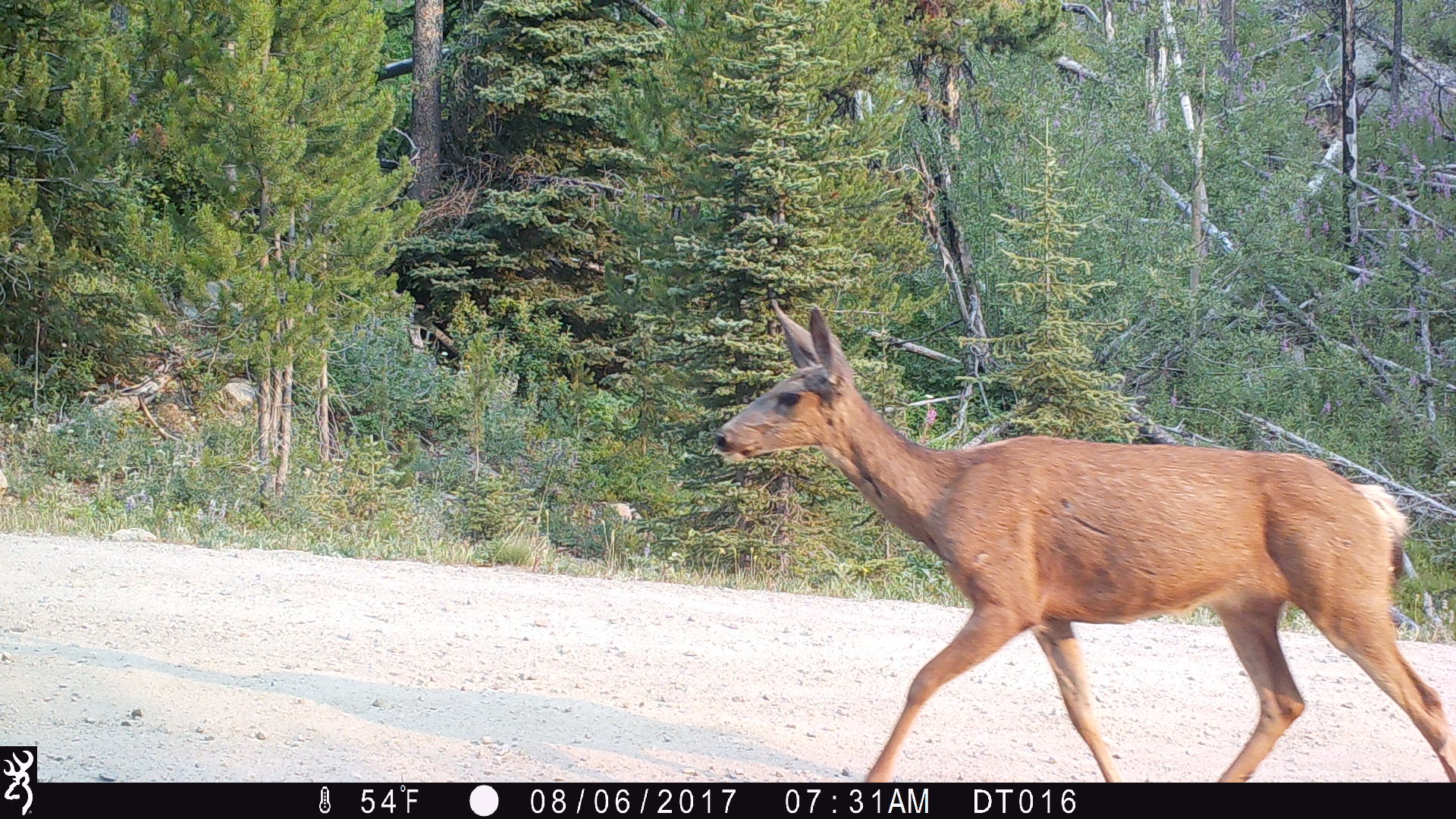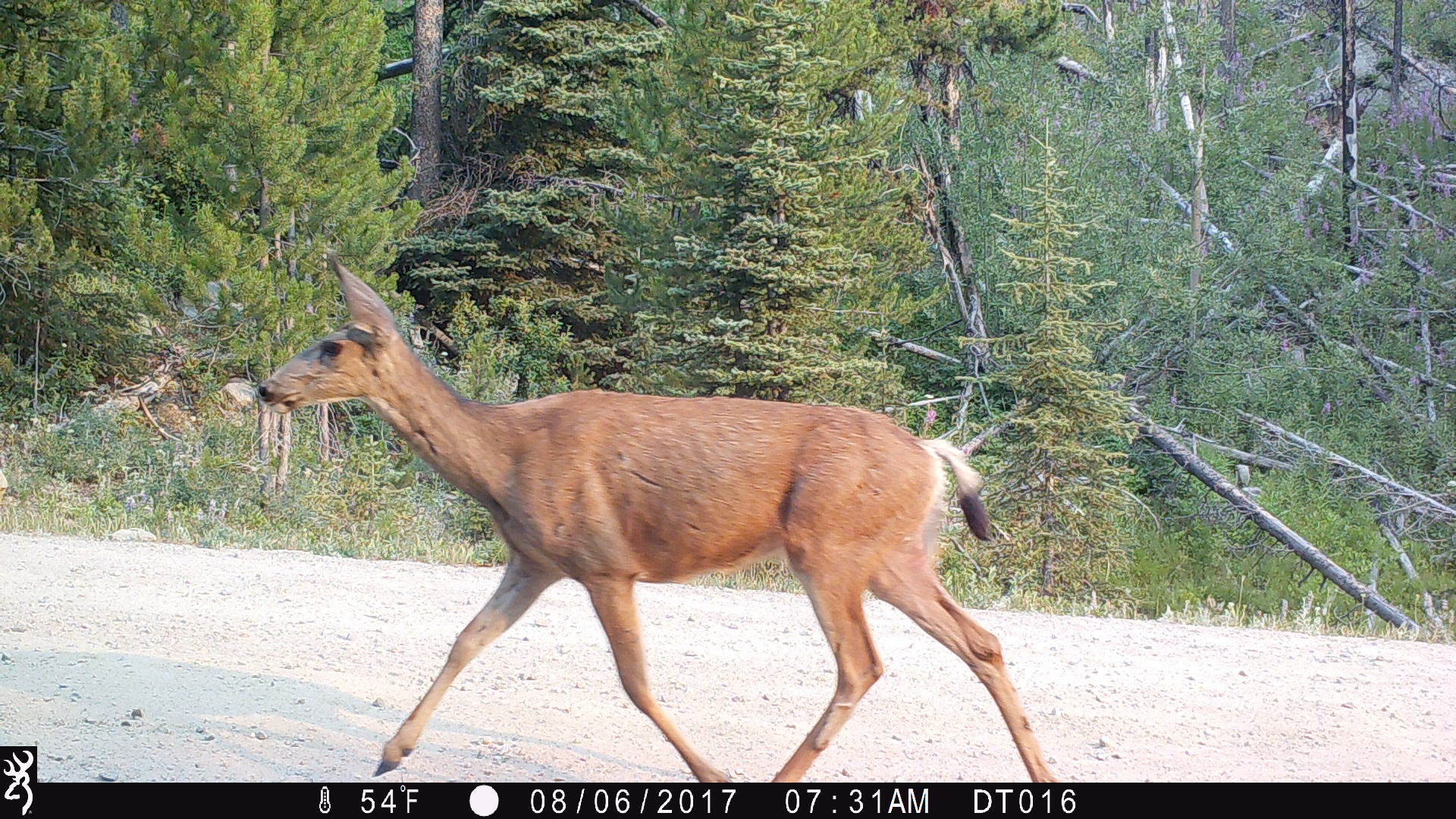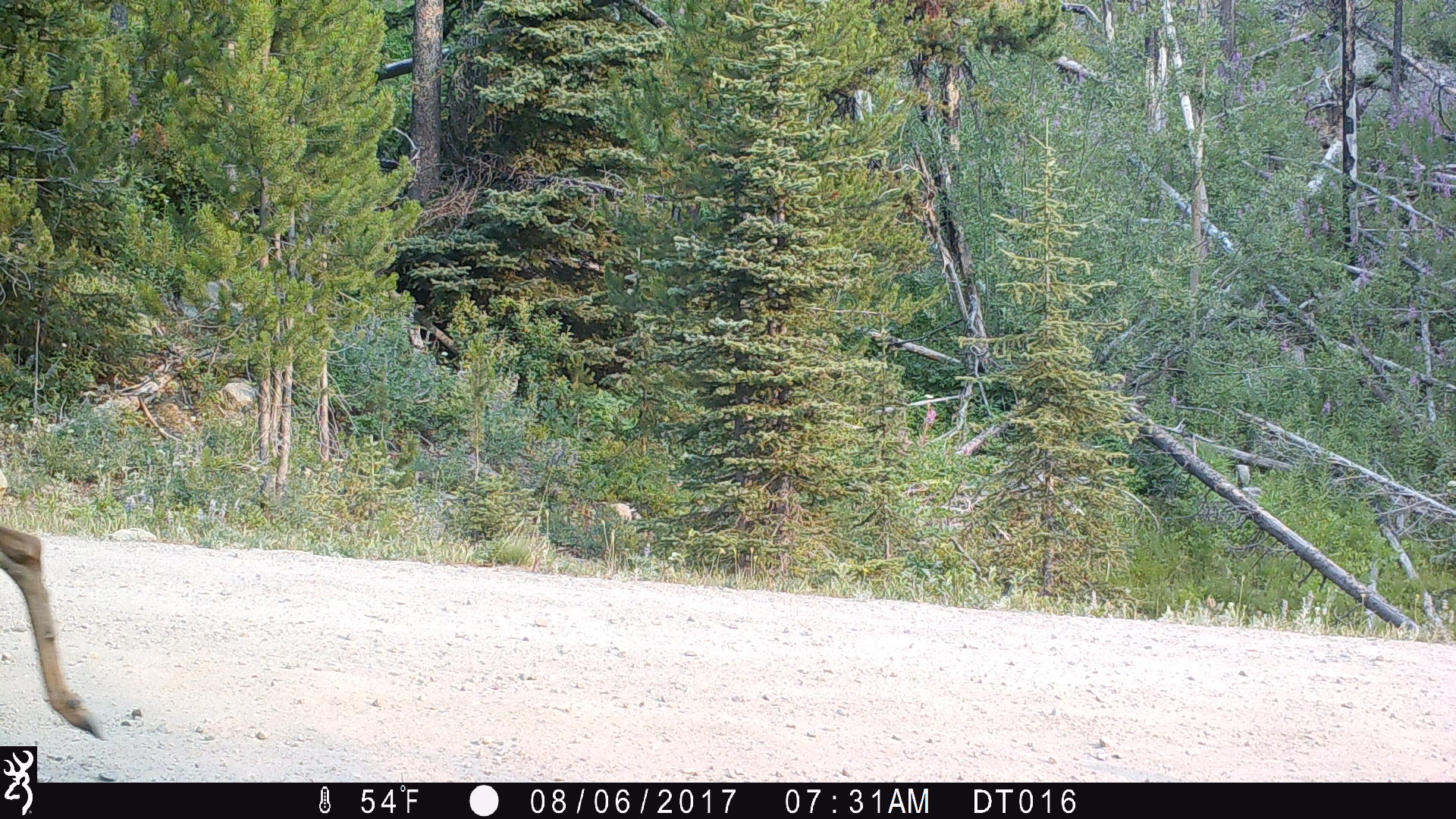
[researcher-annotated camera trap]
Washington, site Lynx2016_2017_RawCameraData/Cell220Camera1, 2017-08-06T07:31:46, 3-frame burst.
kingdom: Animalia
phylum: Chordata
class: Mammalia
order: Artiodactyla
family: Cervidae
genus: Odocoileus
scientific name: Odocoileus hemionus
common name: mule deer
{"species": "Odocoileus hemionus (mule deer)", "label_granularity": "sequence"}